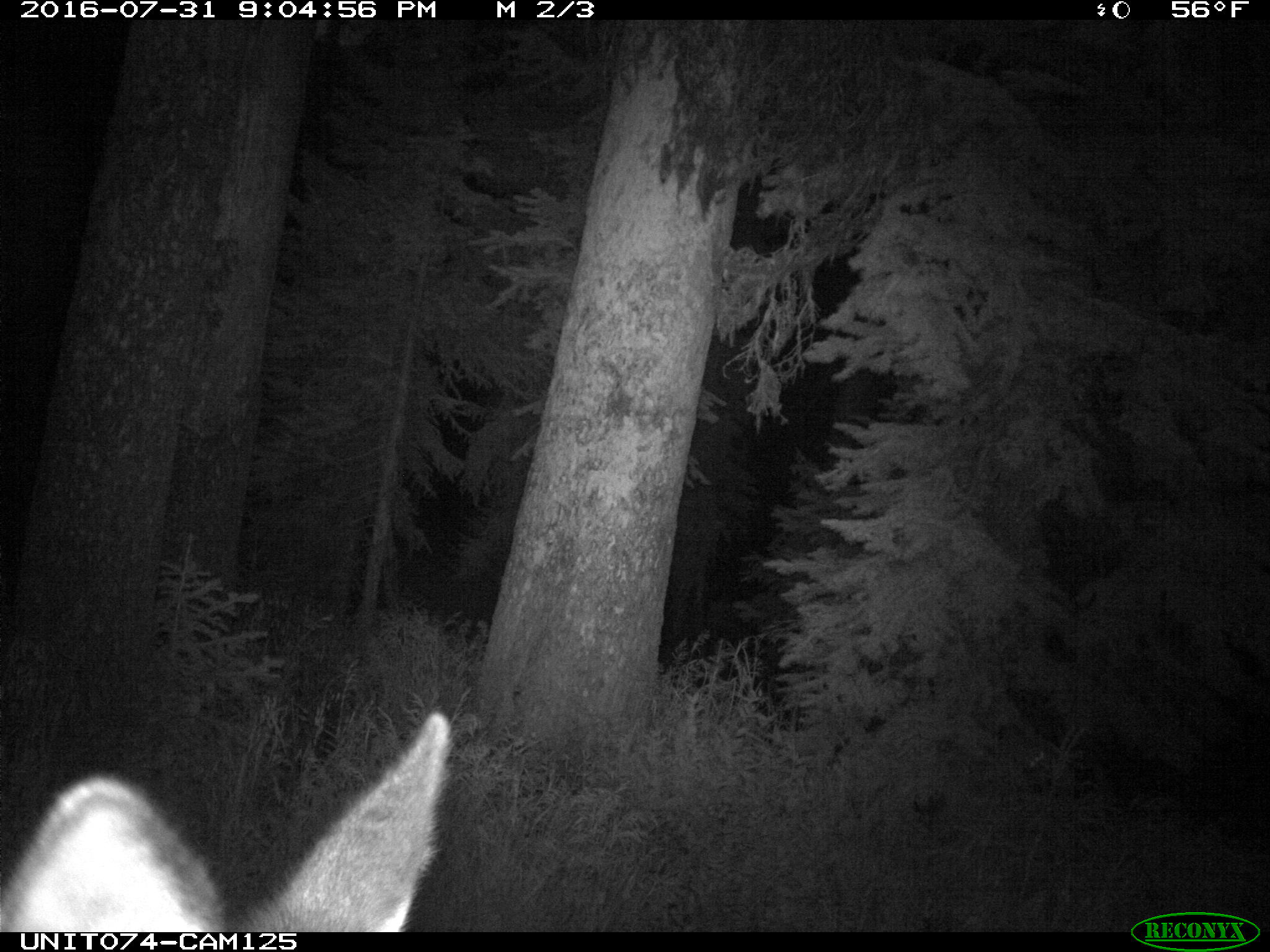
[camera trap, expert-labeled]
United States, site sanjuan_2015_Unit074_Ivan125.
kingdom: Animalia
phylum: Chordata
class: Mammalia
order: Artiodactyla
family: Cervidae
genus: Cervus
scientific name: Cervus elaphus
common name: red deer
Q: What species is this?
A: Cervus elaphus (red deer).